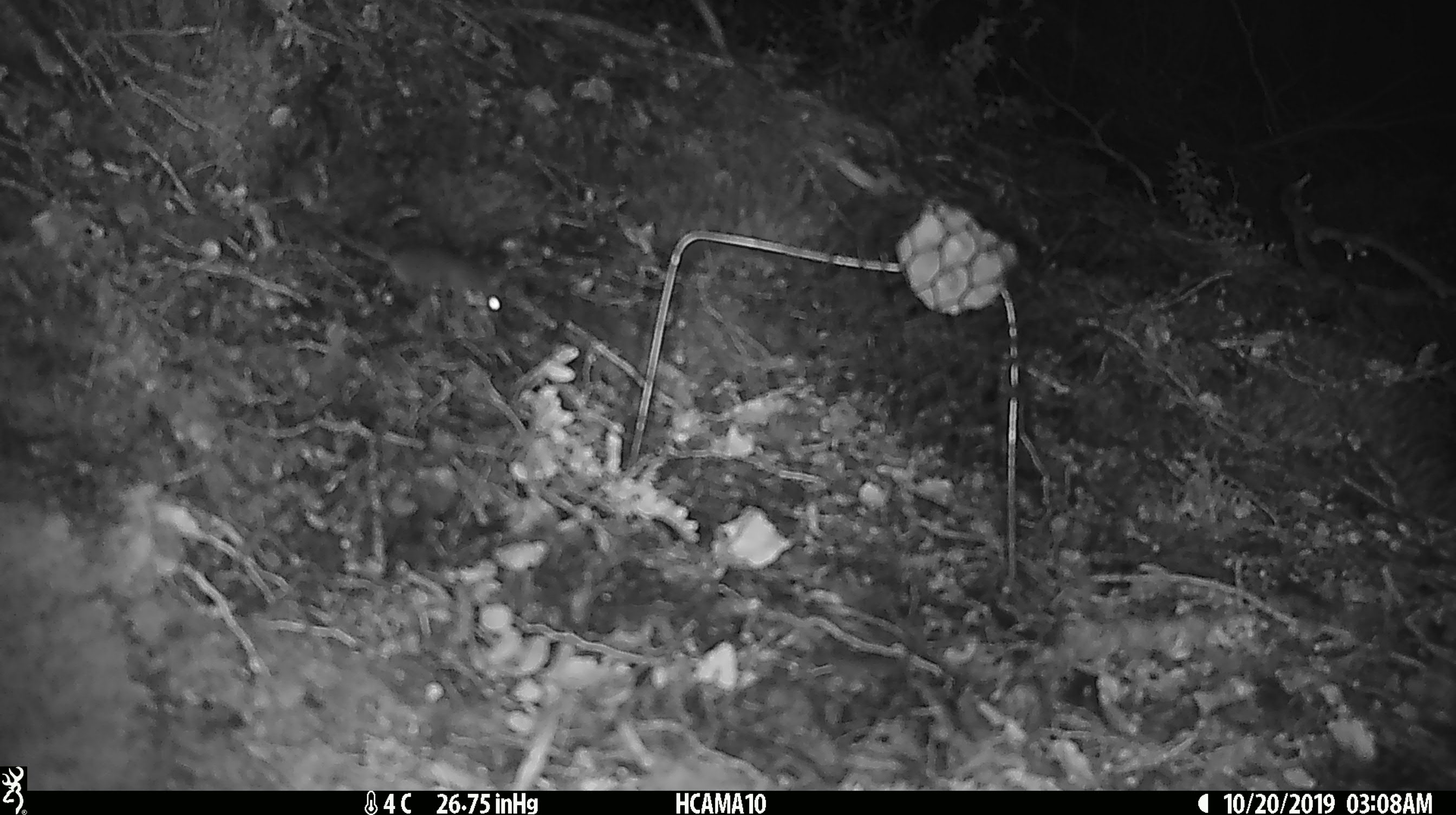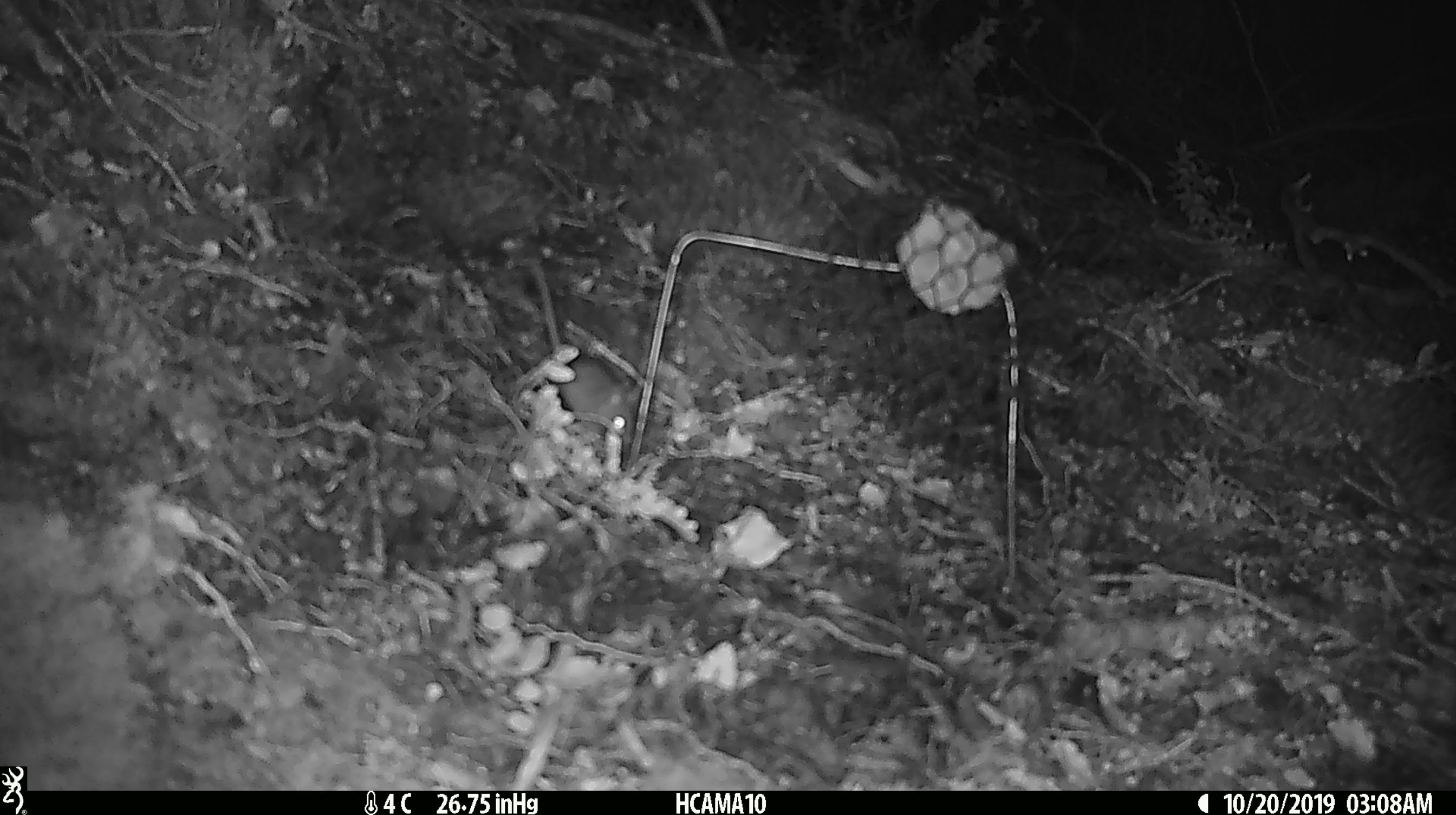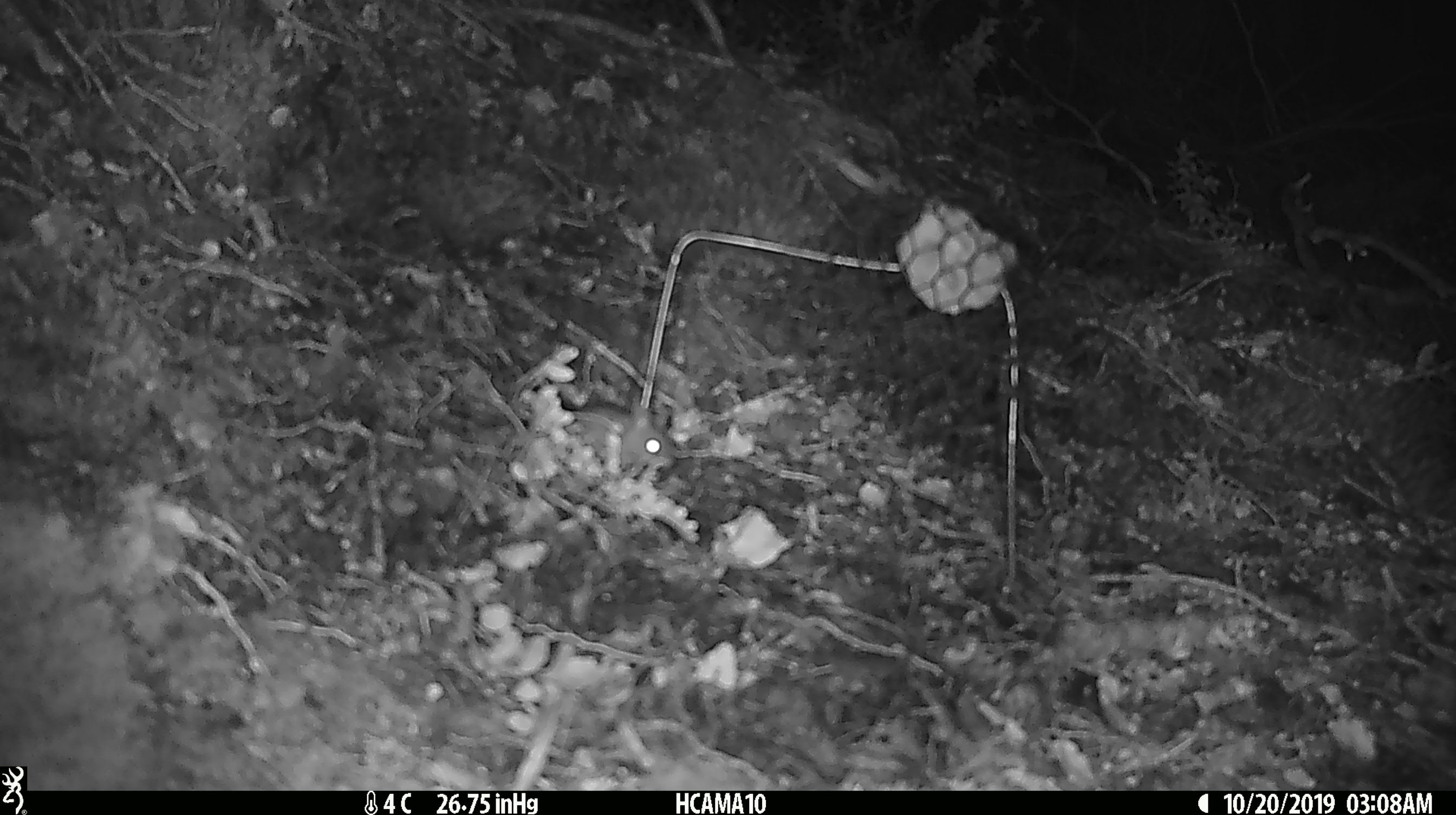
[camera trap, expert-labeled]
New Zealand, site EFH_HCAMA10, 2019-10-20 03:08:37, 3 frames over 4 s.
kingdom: Animalia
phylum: Chordata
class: Mammalia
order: Rodentia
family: Muridae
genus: Mus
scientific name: Mus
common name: mouse